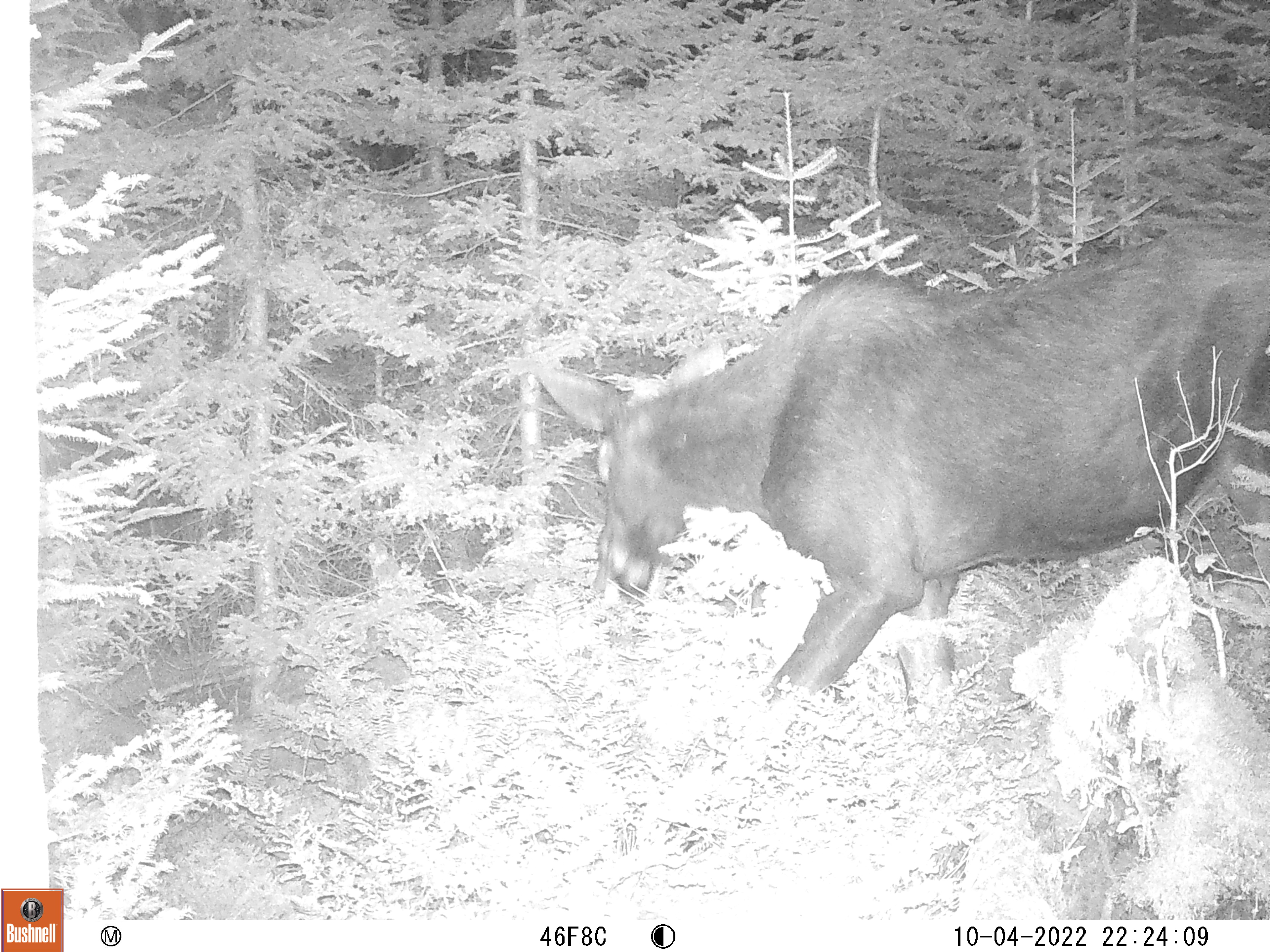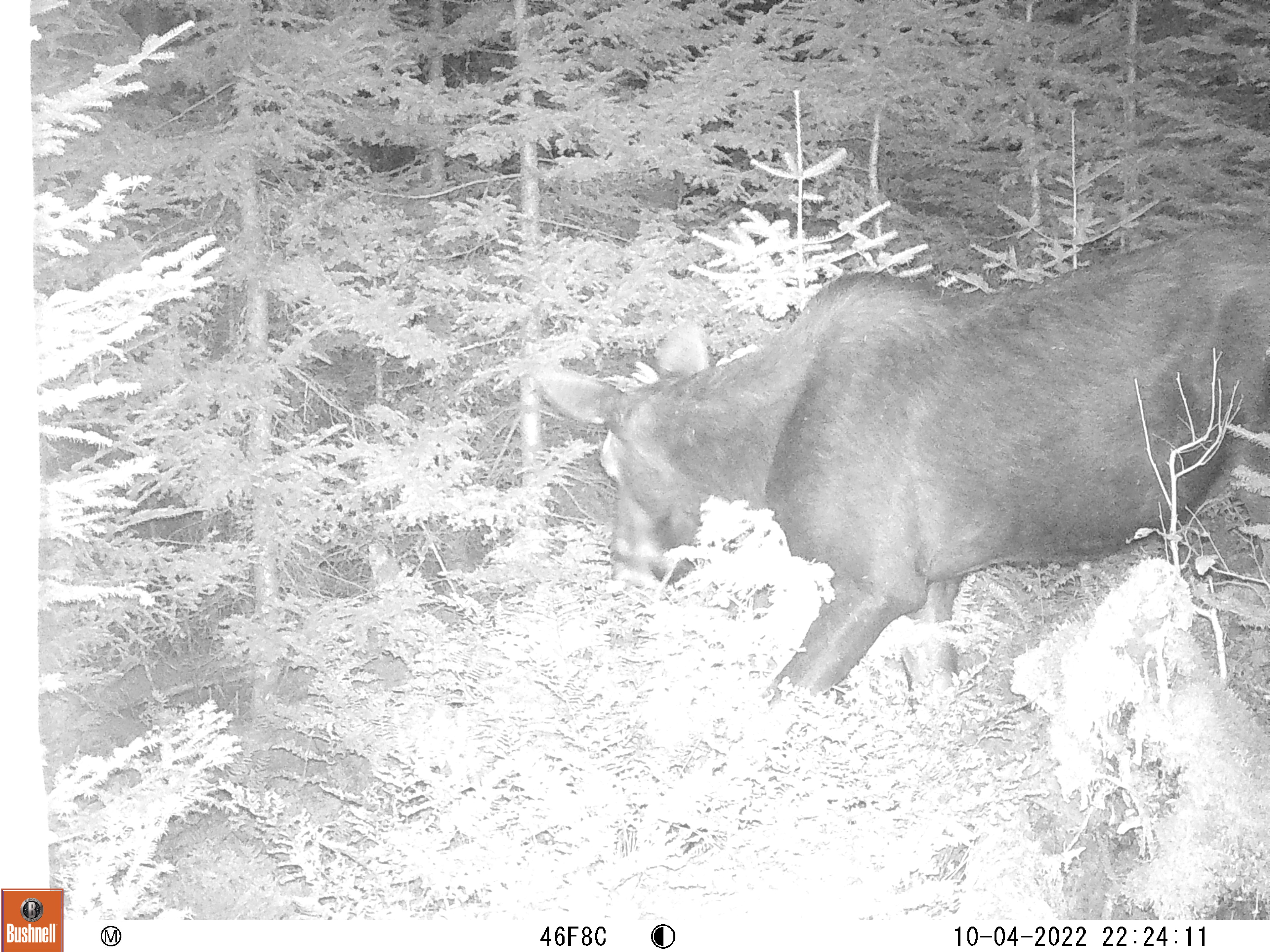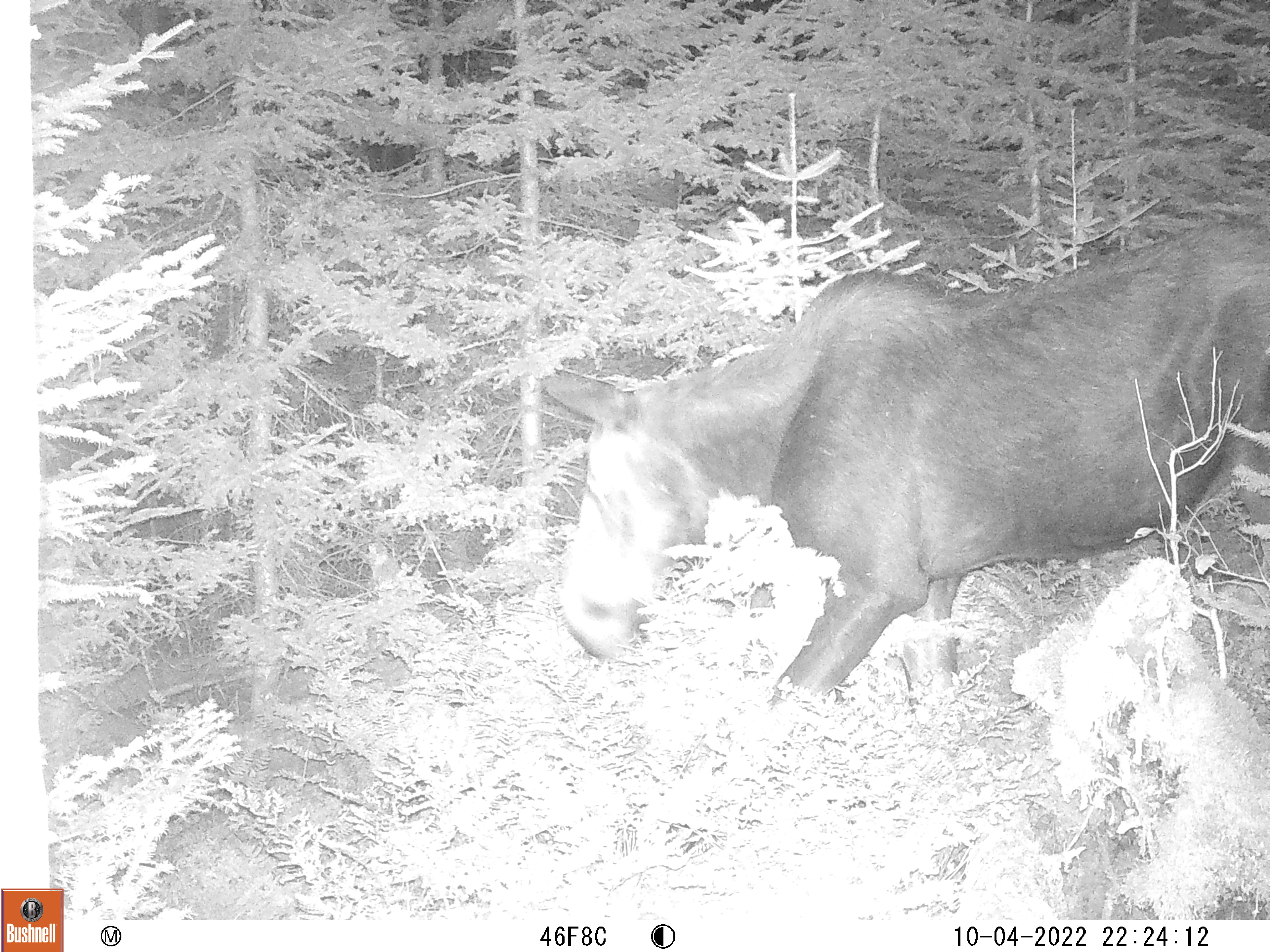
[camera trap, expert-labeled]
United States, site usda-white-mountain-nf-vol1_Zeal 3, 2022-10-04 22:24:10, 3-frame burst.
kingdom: Animalia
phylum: Chordata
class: Mammalia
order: Artiodactyla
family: Cervidae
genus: Alces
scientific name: Alces alces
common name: moose